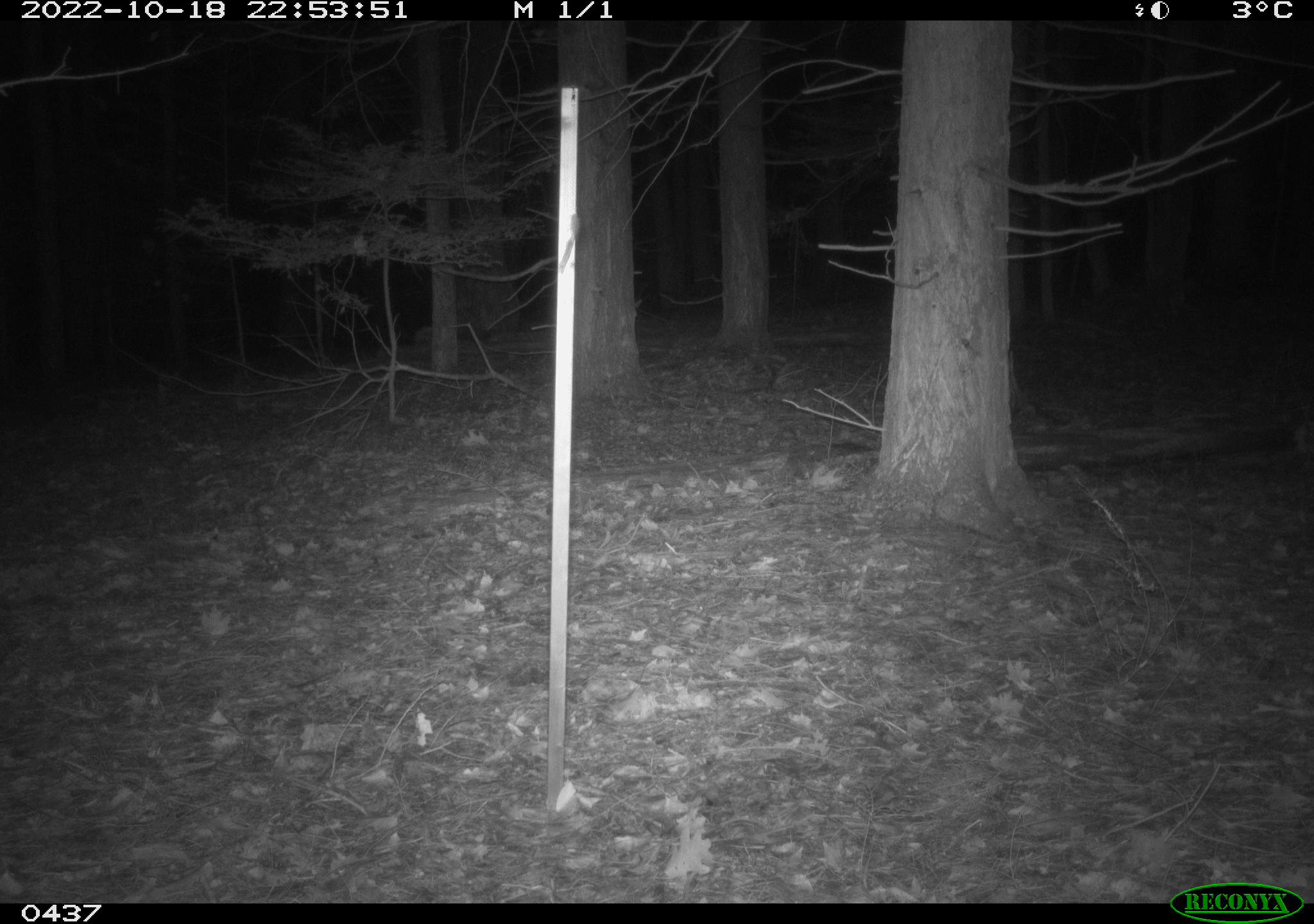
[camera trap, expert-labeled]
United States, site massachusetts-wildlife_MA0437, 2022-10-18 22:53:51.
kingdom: Animalia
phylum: Chordata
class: Mammalia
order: Artiodactyla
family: Cervidae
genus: Odocoileus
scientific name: Odocoileus virginianus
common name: white-tailed deer